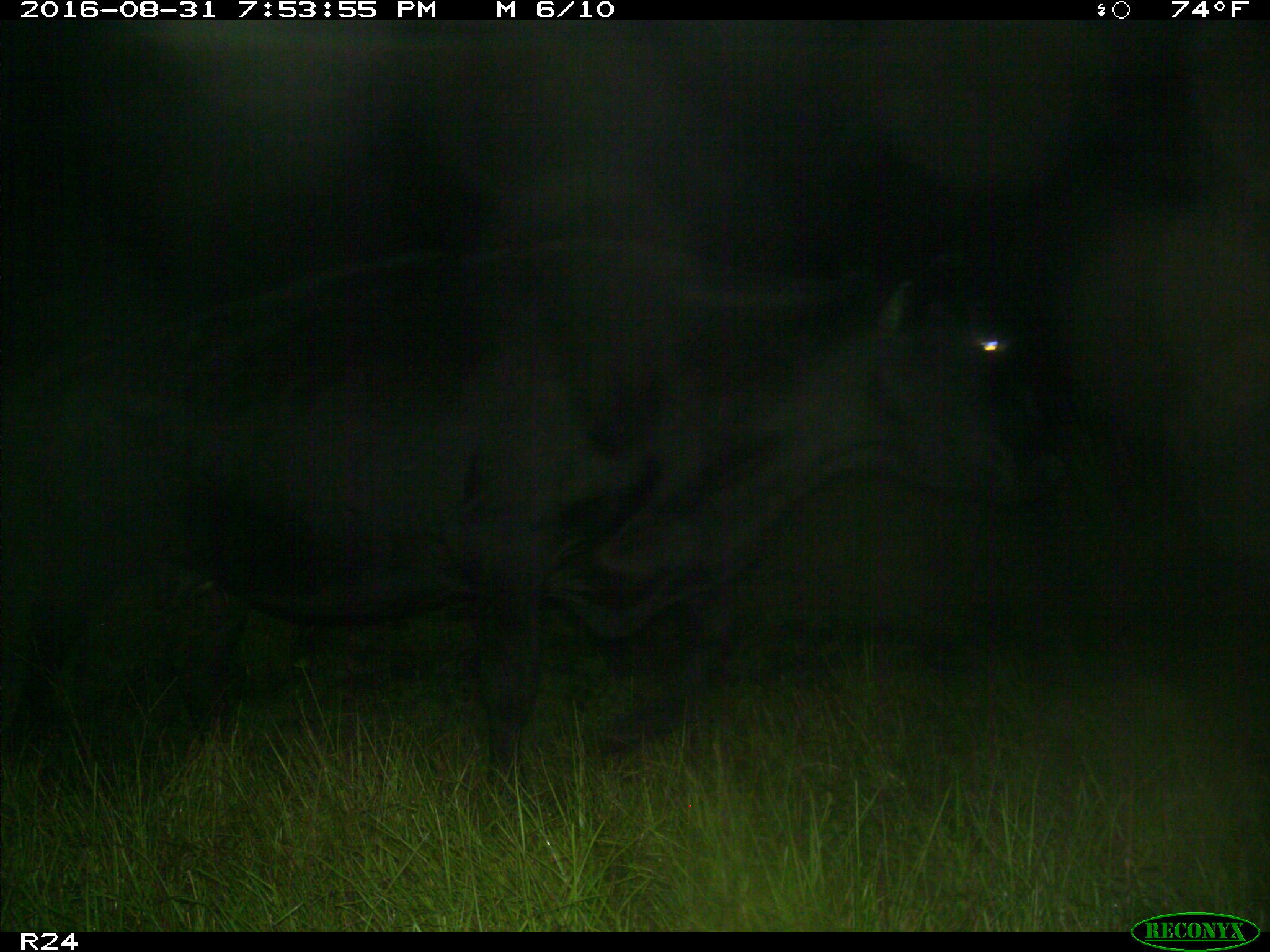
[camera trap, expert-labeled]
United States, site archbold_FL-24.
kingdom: Animalia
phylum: Chordata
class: Mammalia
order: Artiodactyla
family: Bovidae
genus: Bos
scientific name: Bos taurus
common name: domestic cow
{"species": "Bos taurus (domestic cow)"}